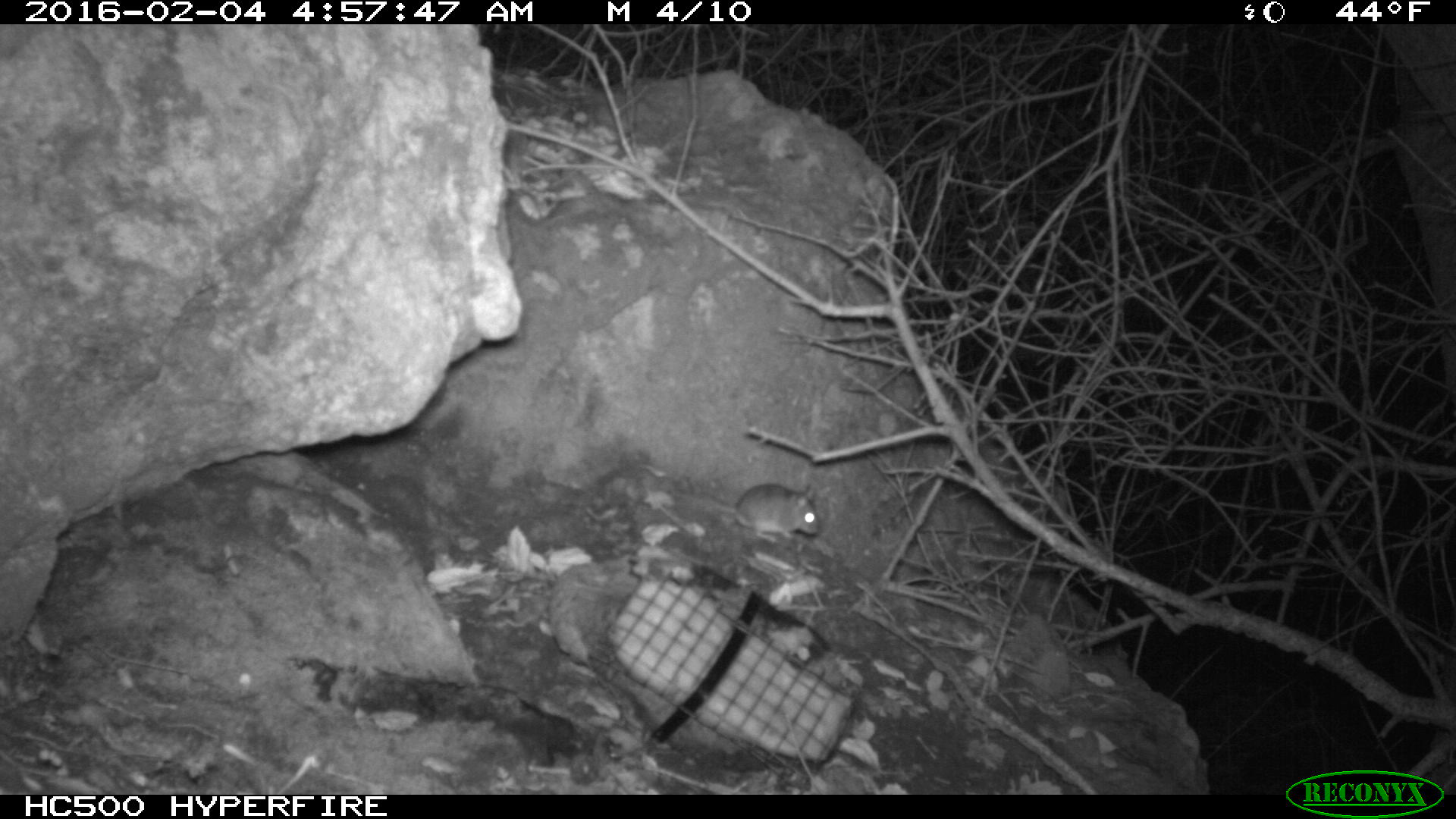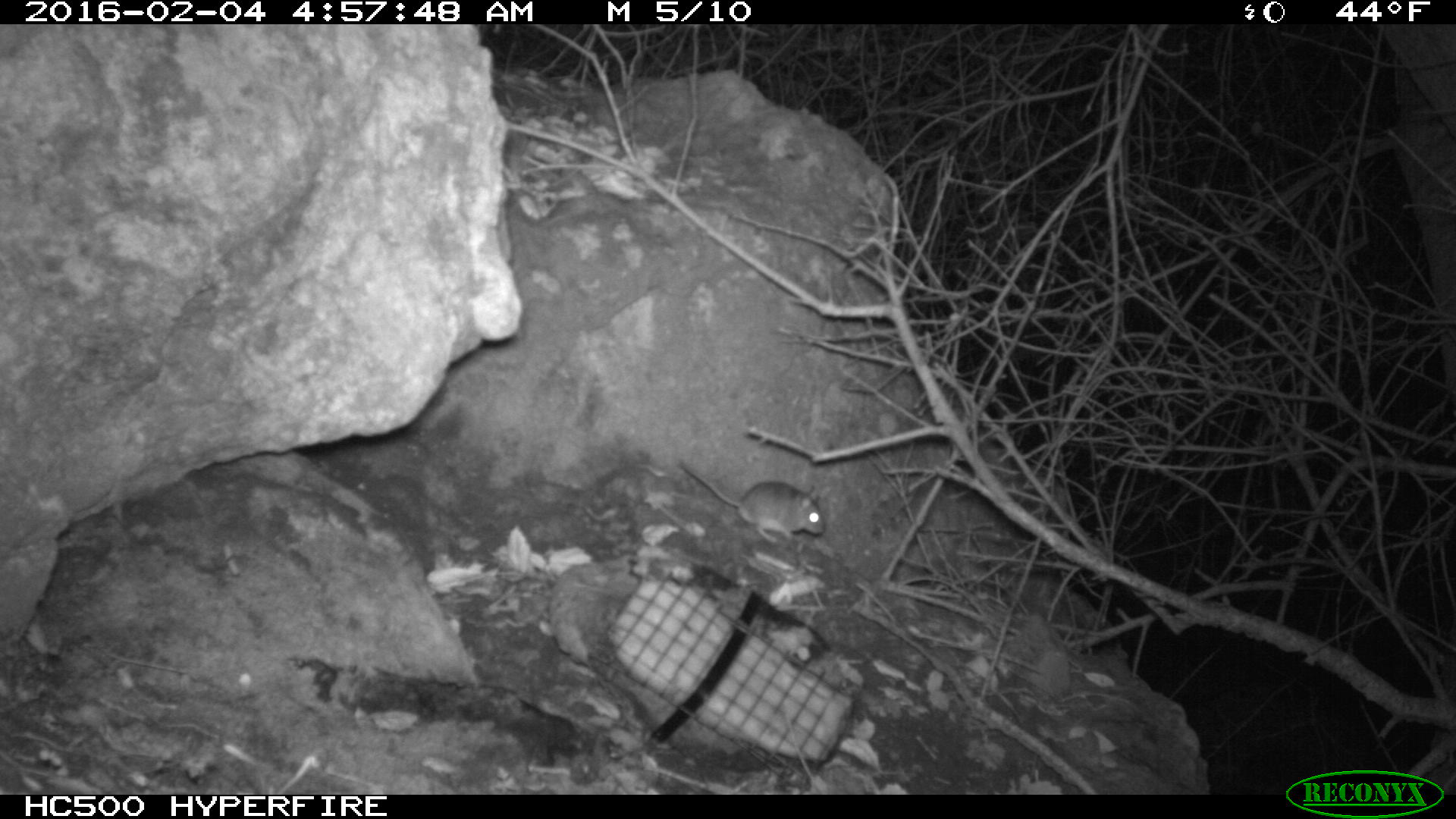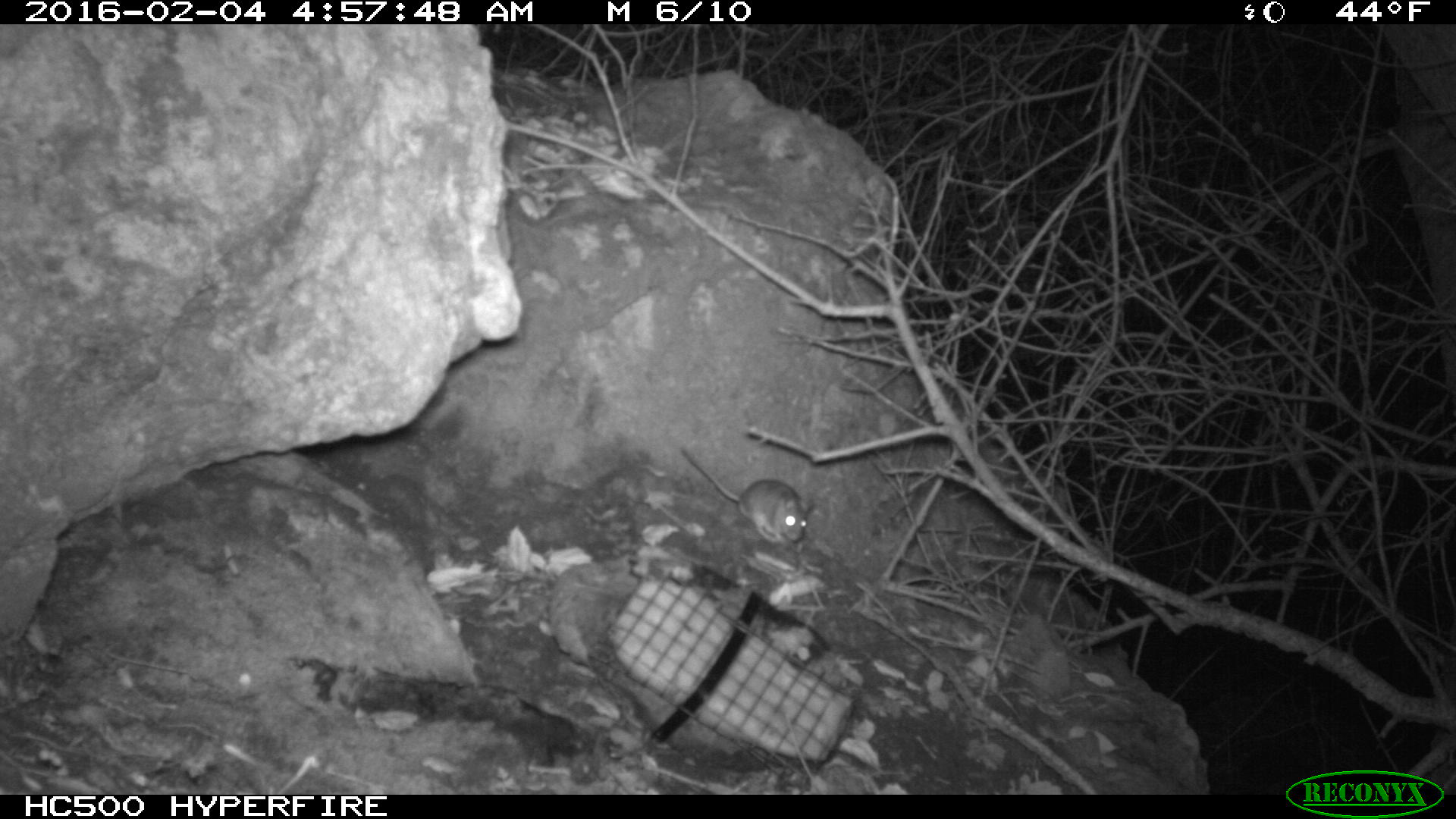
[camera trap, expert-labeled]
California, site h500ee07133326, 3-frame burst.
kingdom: Animalia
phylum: Chordata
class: Mammalia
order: Rodentia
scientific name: Rodentia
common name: rodent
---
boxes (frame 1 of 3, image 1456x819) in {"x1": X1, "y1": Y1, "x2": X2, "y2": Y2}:
rodent: {"x1": 672, "y1": 482, "x2": 819, "y2": 543}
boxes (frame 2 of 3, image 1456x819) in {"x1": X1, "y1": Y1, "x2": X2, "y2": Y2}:
rodent: {"x1": 675, "y1": 456, "x2": 824, "y2": 542}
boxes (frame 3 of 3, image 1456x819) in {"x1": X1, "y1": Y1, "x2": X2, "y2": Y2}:
rodent: {"x1": 680, "y1": 447, "x2": 814, "y2": 545}